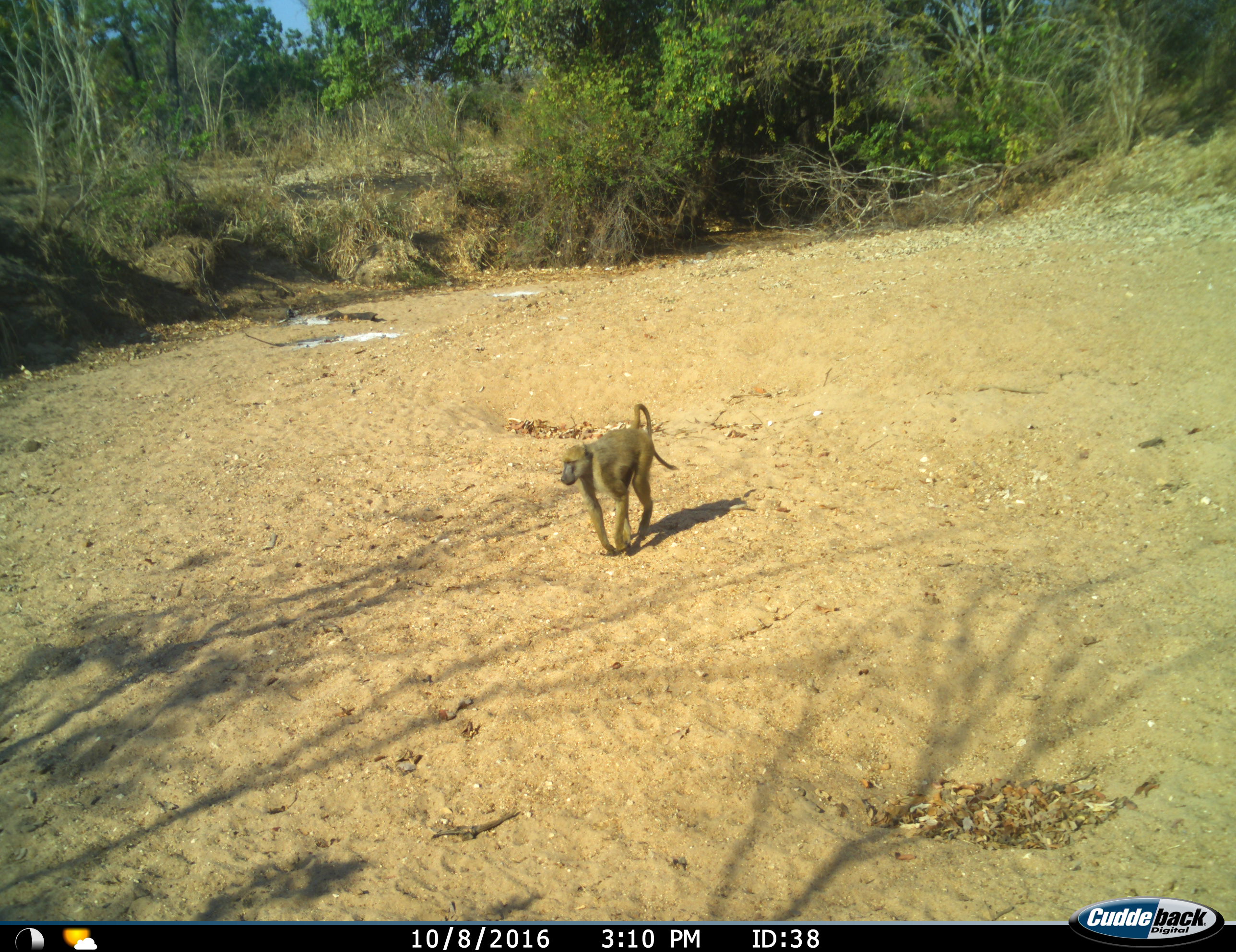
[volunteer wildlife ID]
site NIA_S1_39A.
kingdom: Animalia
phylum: Chordata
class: Mammalia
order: Primates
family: Cercopithecidae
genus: Papio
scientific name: Papio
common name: baboon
Baboon (Papio), count 1. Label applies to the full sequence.